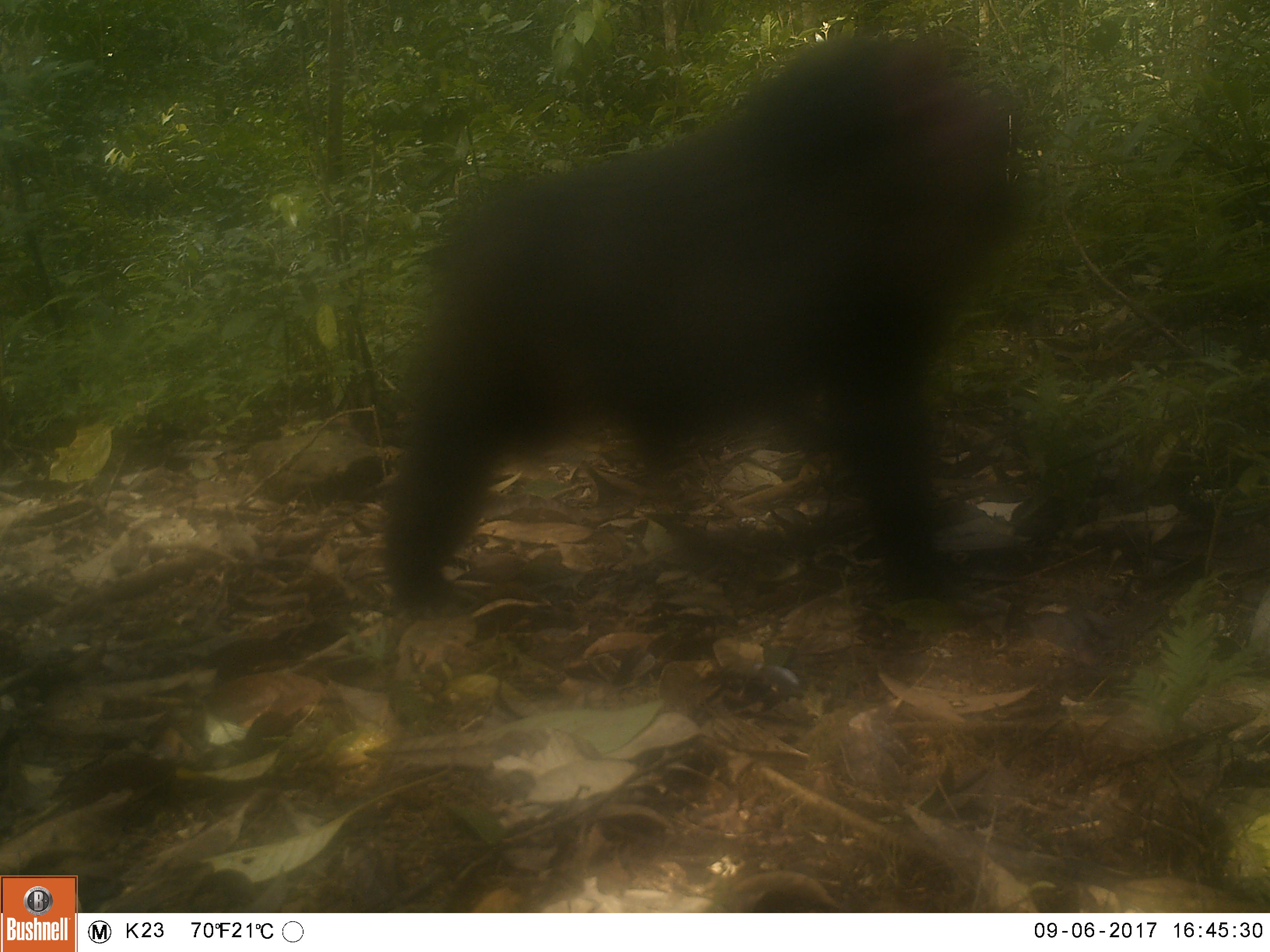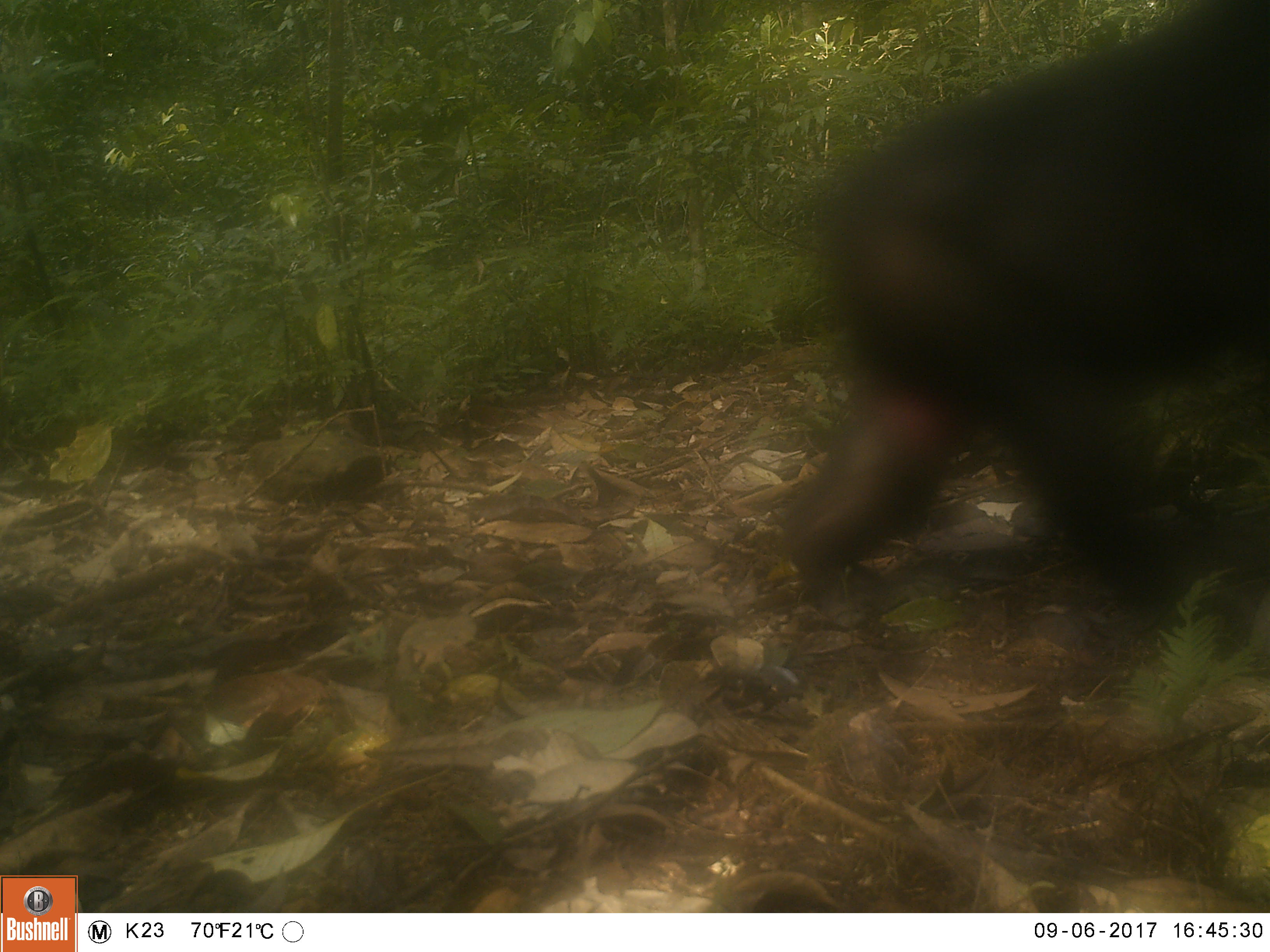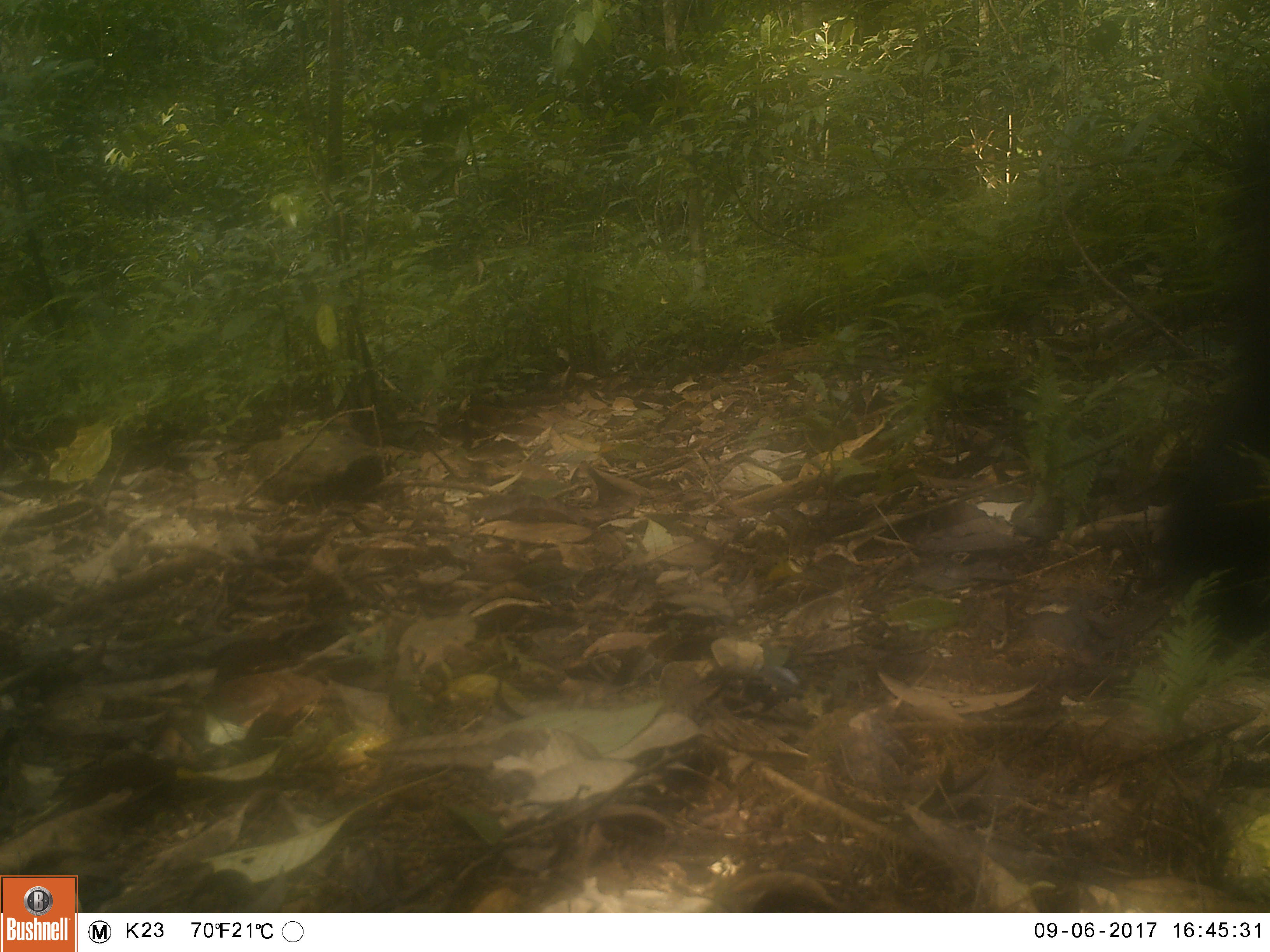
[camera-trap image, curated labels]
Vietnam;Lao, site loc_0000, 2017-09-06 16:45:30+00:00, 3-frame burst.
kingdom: Animalia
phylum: Chordata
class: Mammalia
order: Primates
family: Cercopithecidae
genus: Macaca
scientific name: Macaca arctoides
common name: stump-tailed macaque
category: stump tailed macaque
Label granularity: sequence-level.